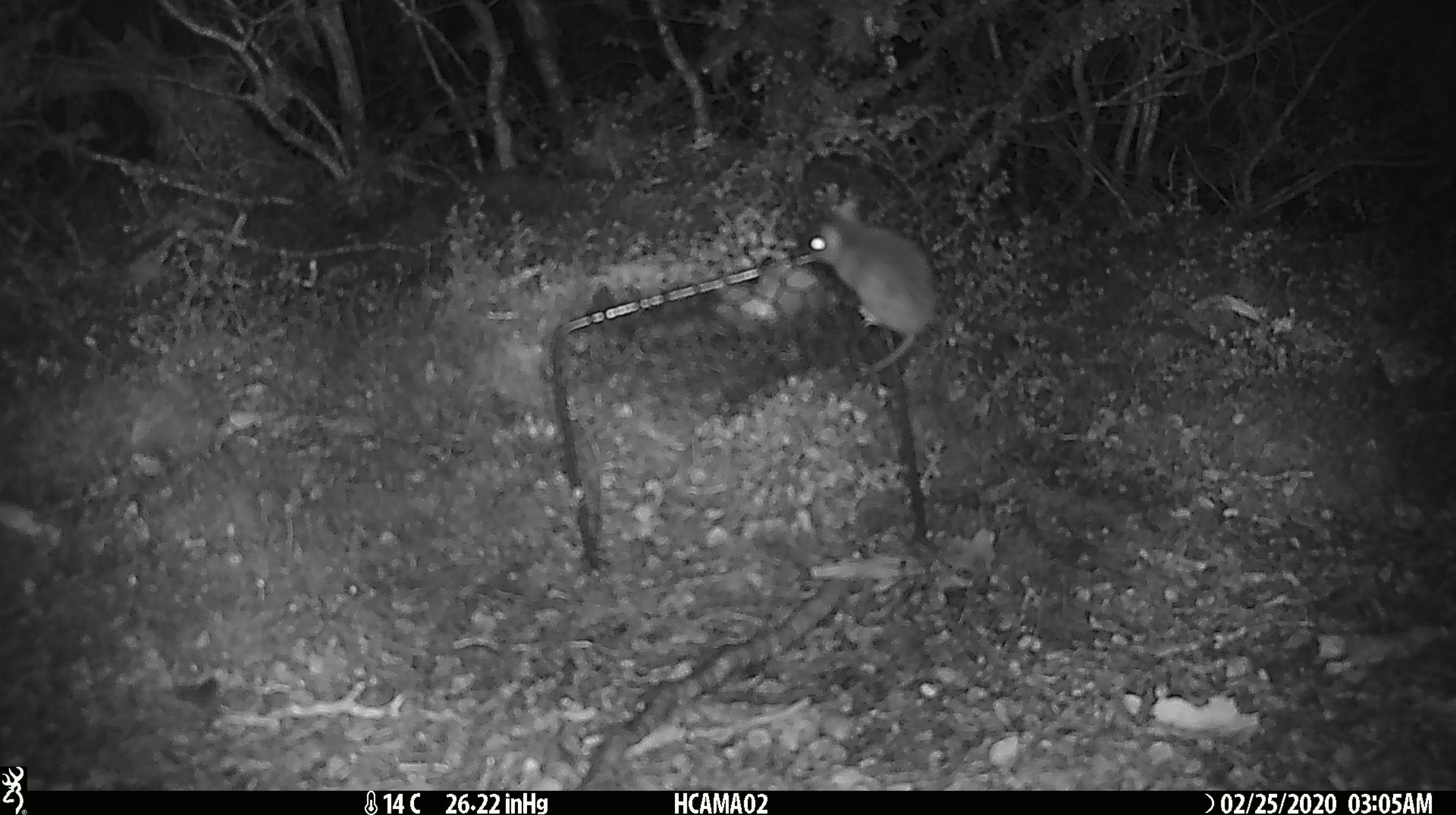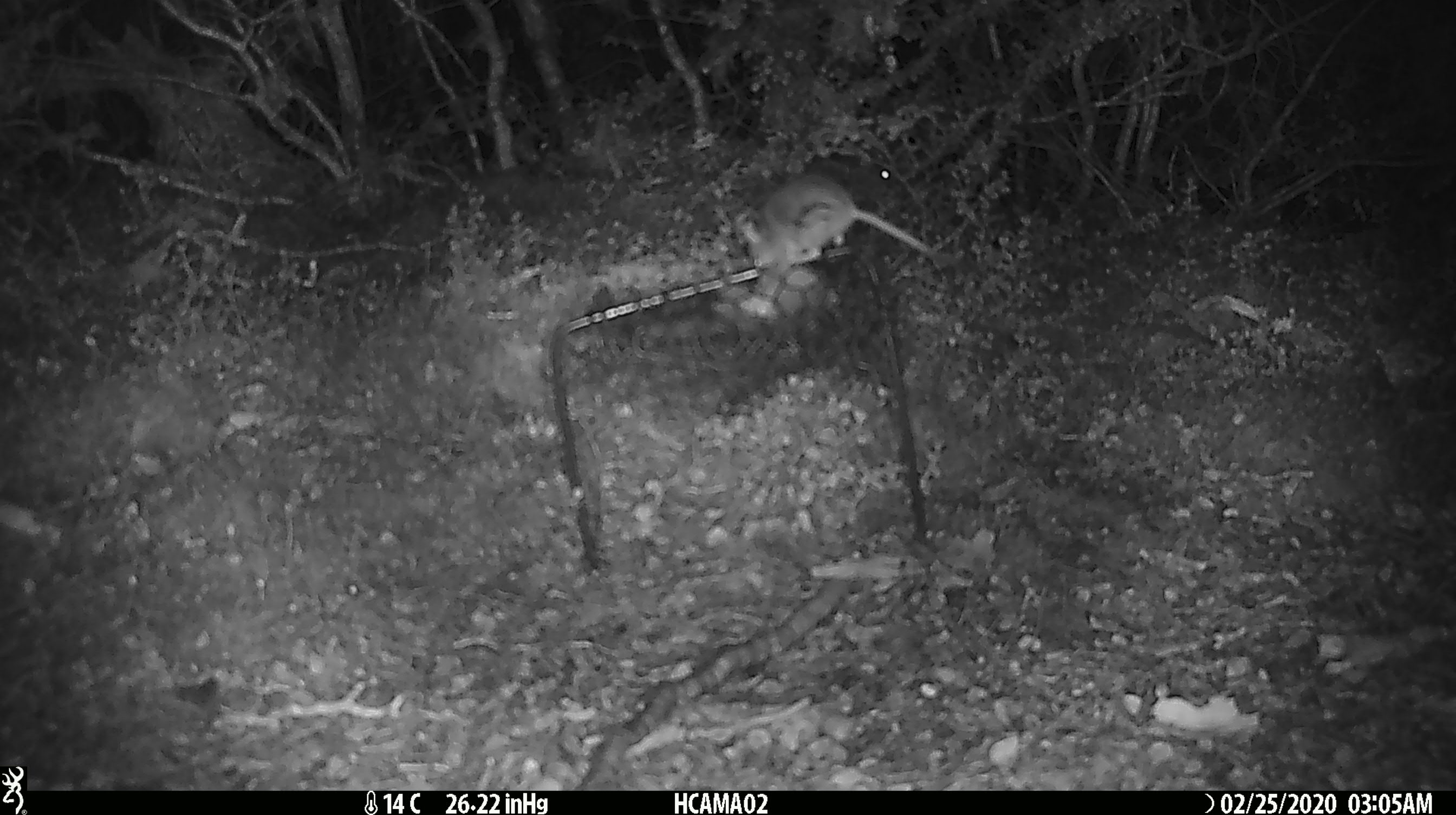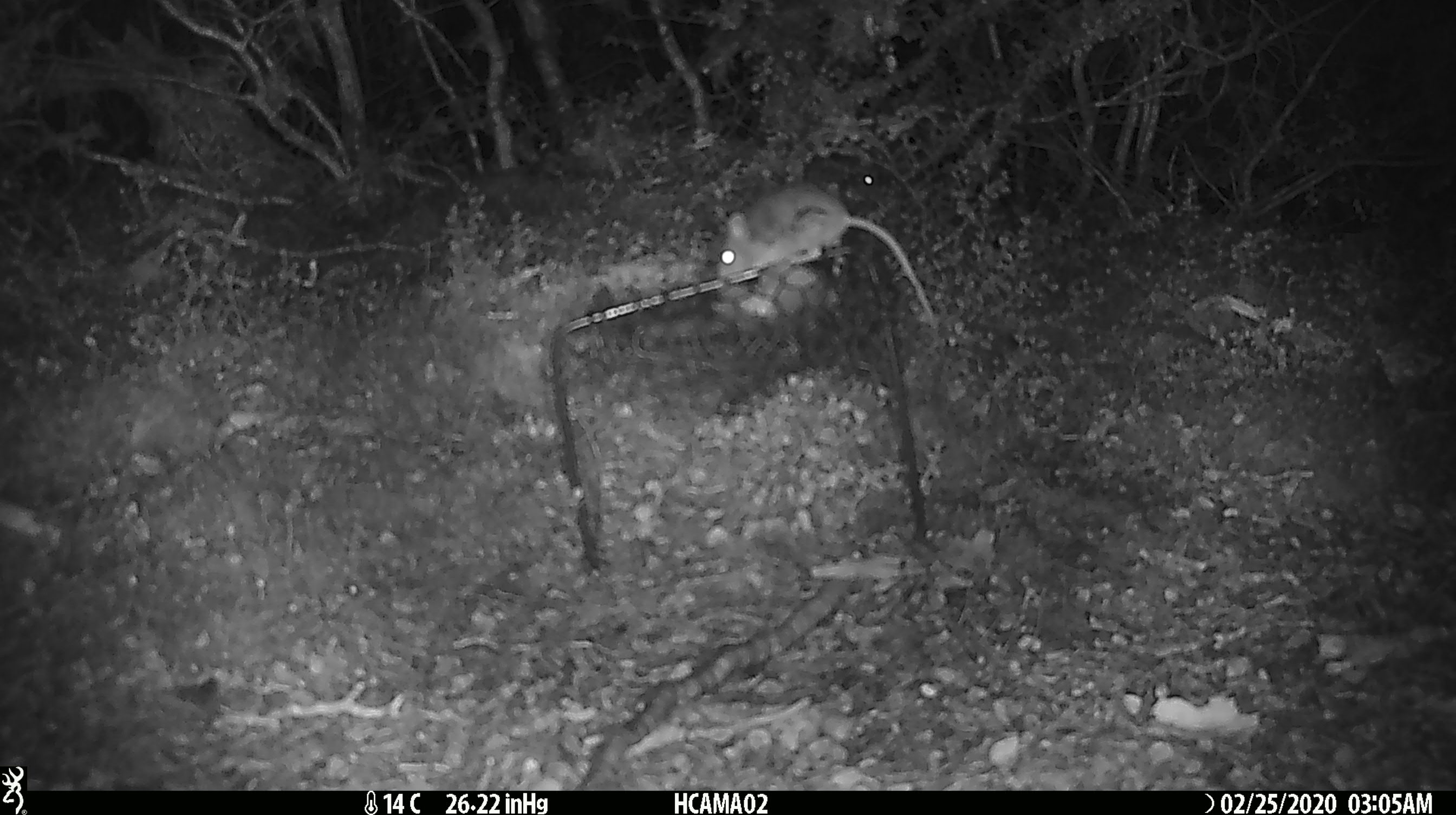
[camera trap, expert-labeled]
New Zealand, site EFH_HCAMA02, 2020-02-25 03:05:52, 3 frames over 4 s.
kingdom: Animalia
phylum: Chordata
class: Mammalia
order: Rodentia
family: Muridae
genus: Mus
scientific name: Mus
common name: mouse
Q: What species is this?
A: Mouse (Mus).